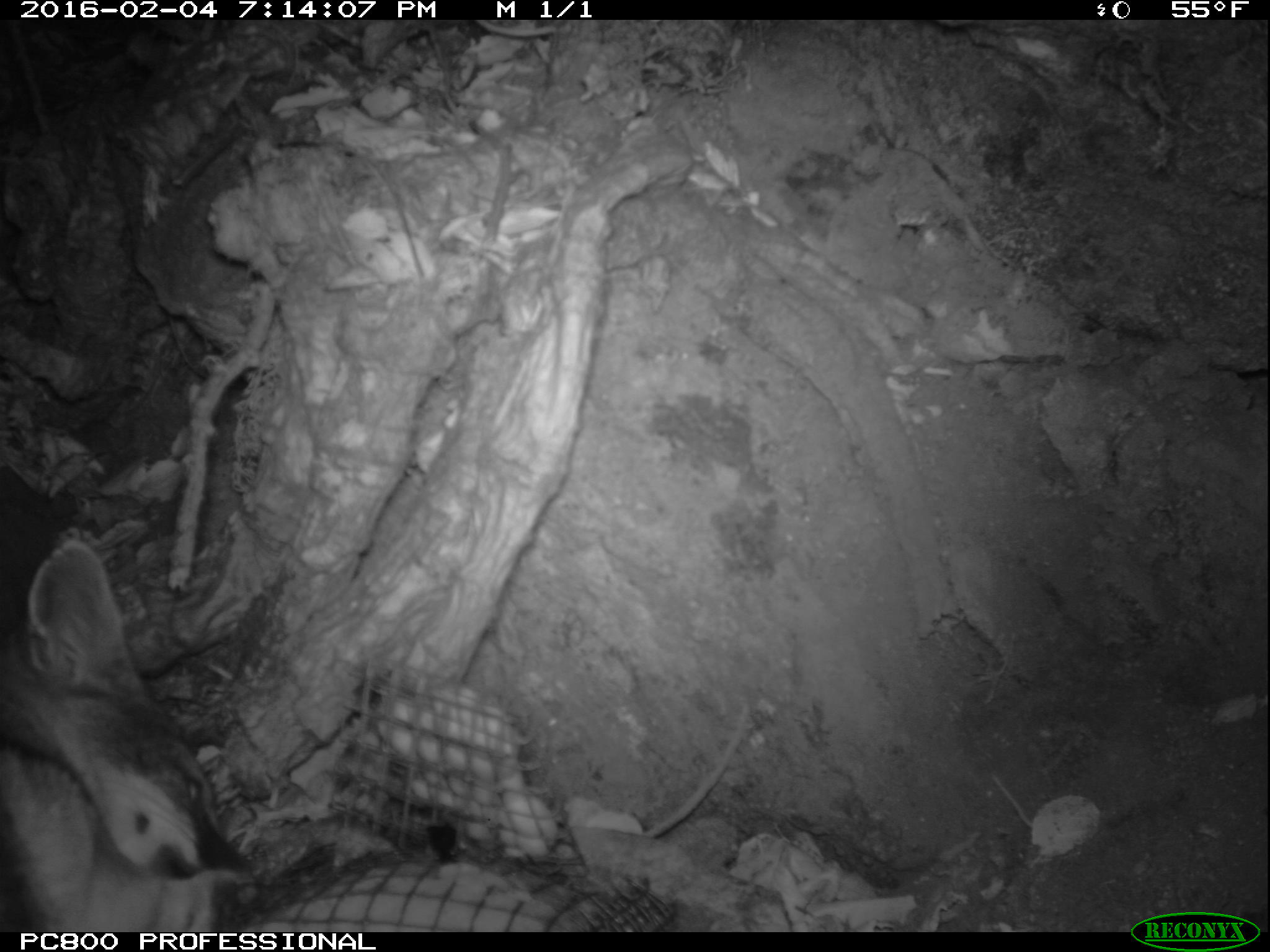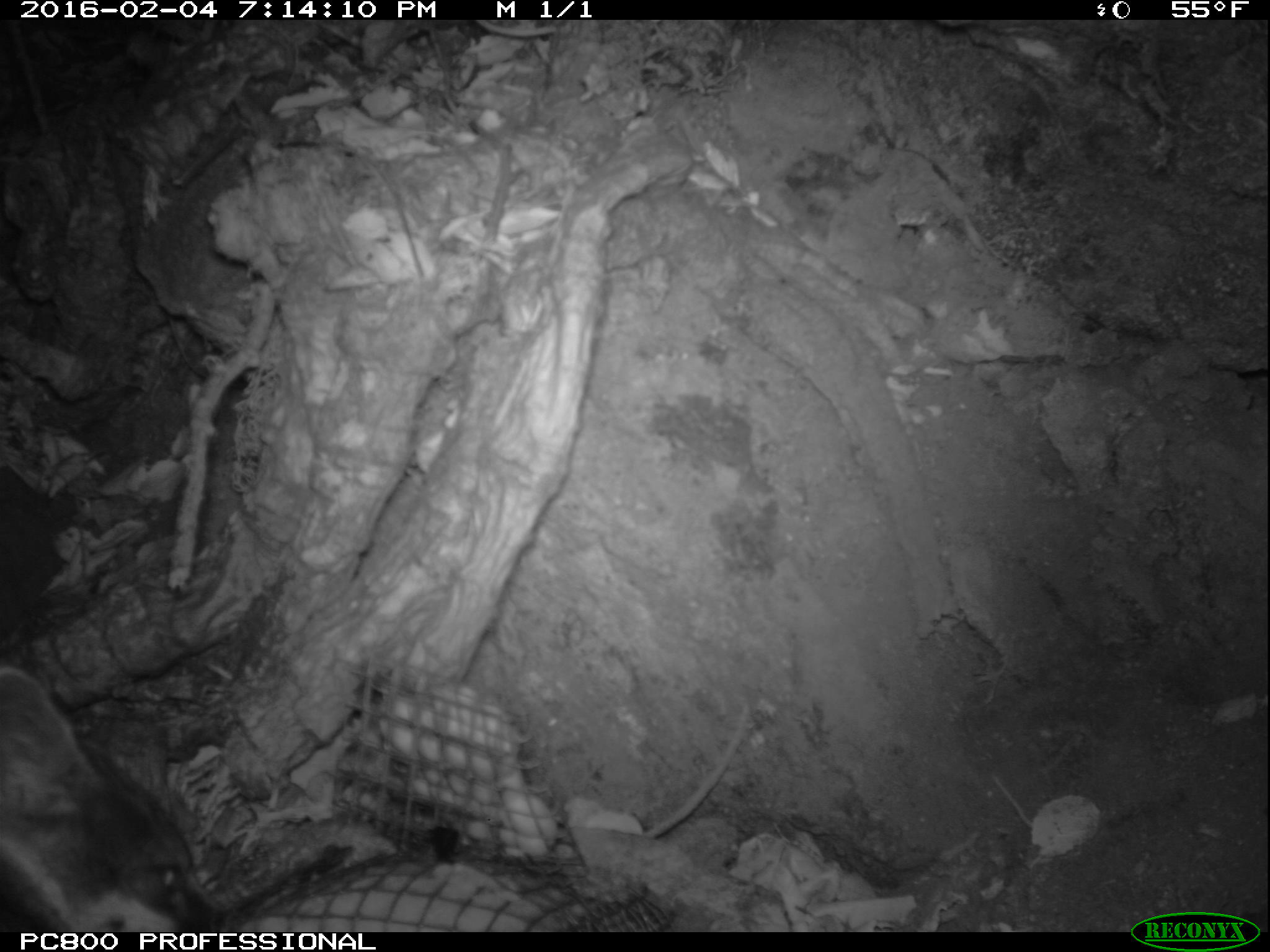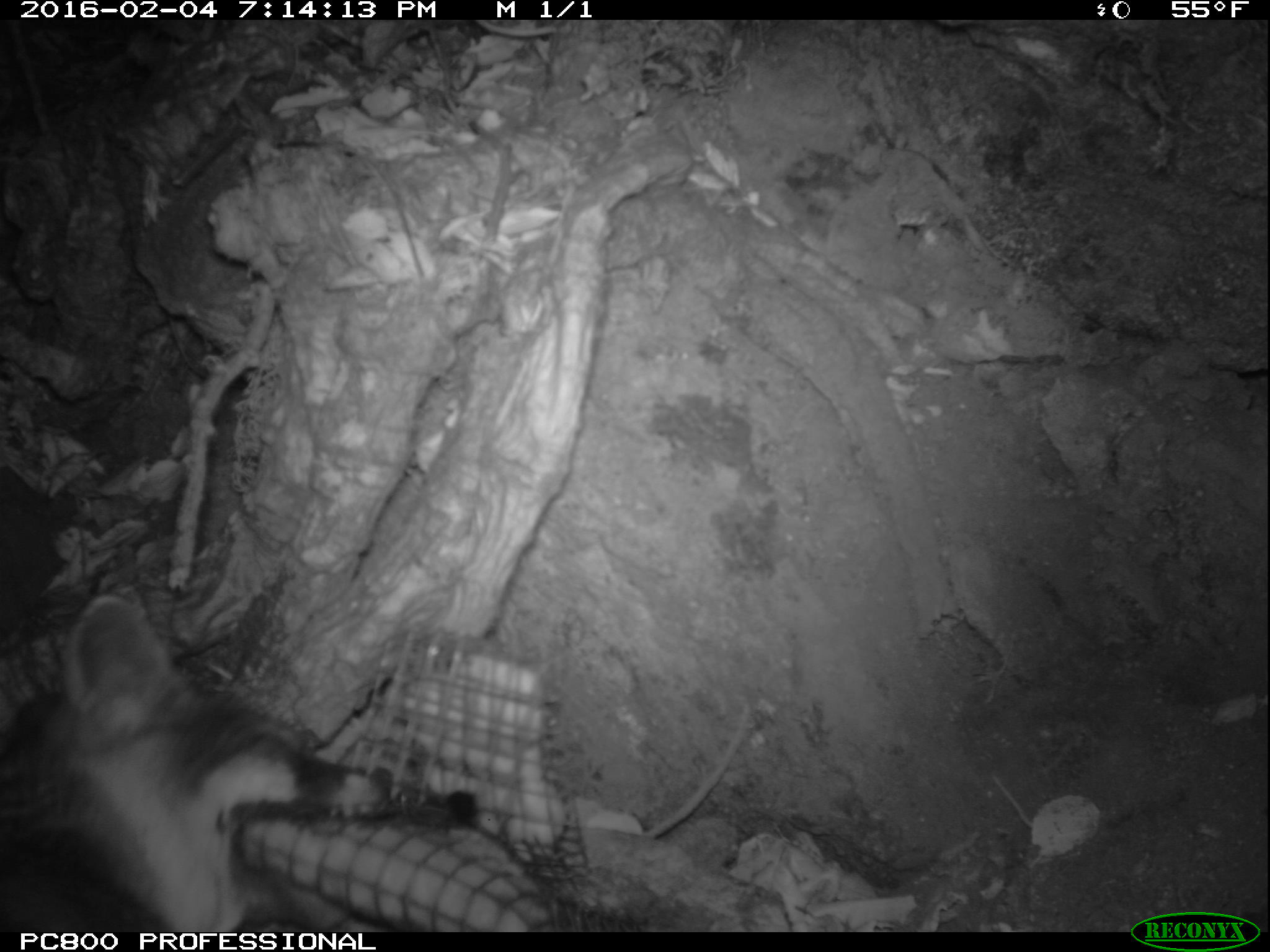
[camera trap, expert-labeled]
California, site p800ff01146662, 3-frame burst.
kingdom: Animalia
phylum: Chordata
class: Mammalia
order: Carnivora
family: Canidae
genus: Urocyon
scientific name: Urocyon littoralis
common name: island fox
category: fox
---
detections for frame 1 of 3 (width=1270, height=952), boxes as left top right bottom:
fox: 0 498 249 931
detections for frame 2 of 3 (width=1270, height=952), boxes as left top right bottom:
fox: 0 663 231 931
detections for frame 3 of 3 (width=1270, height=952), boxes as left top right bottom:
fox: 0 595 394 932